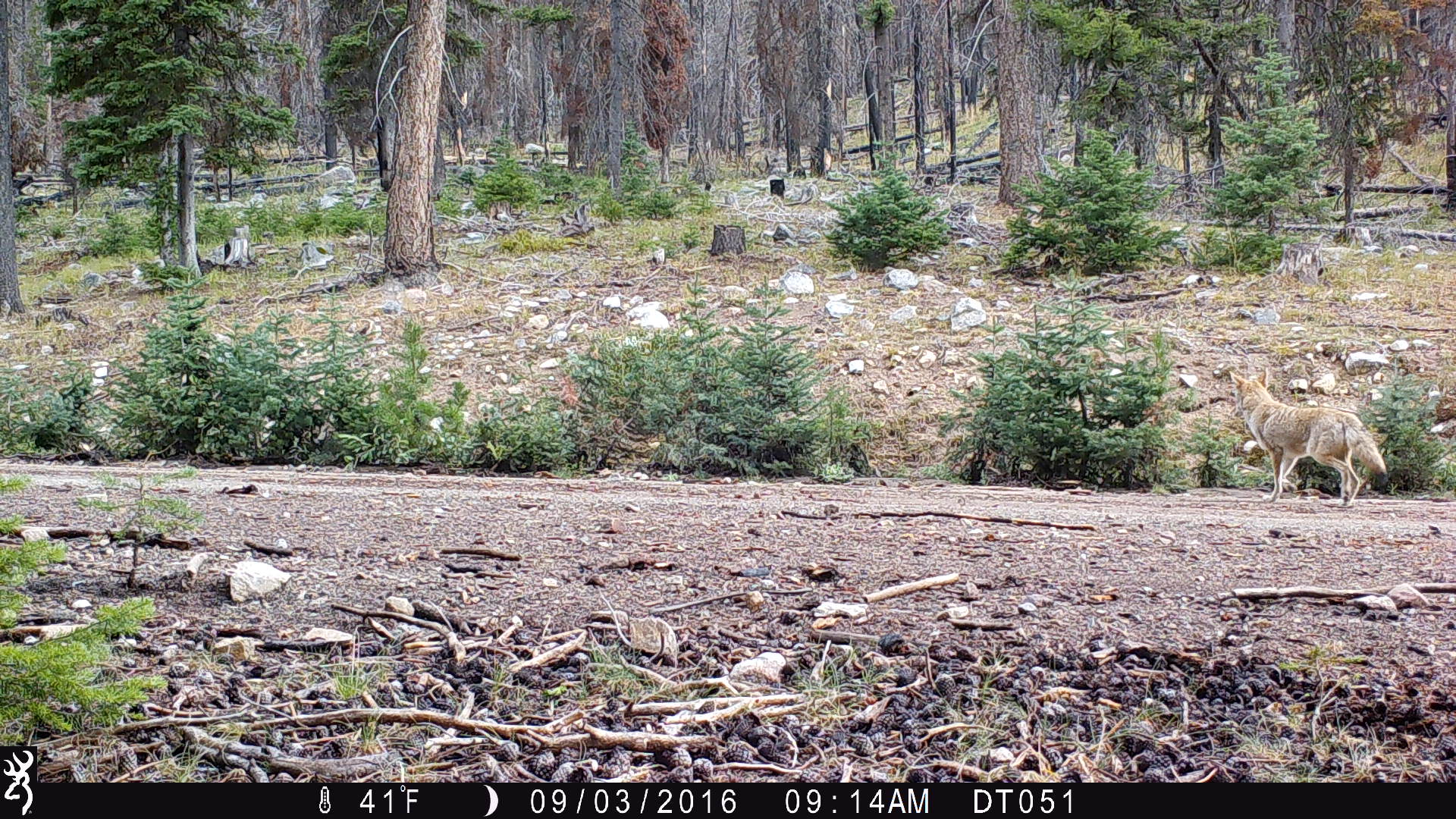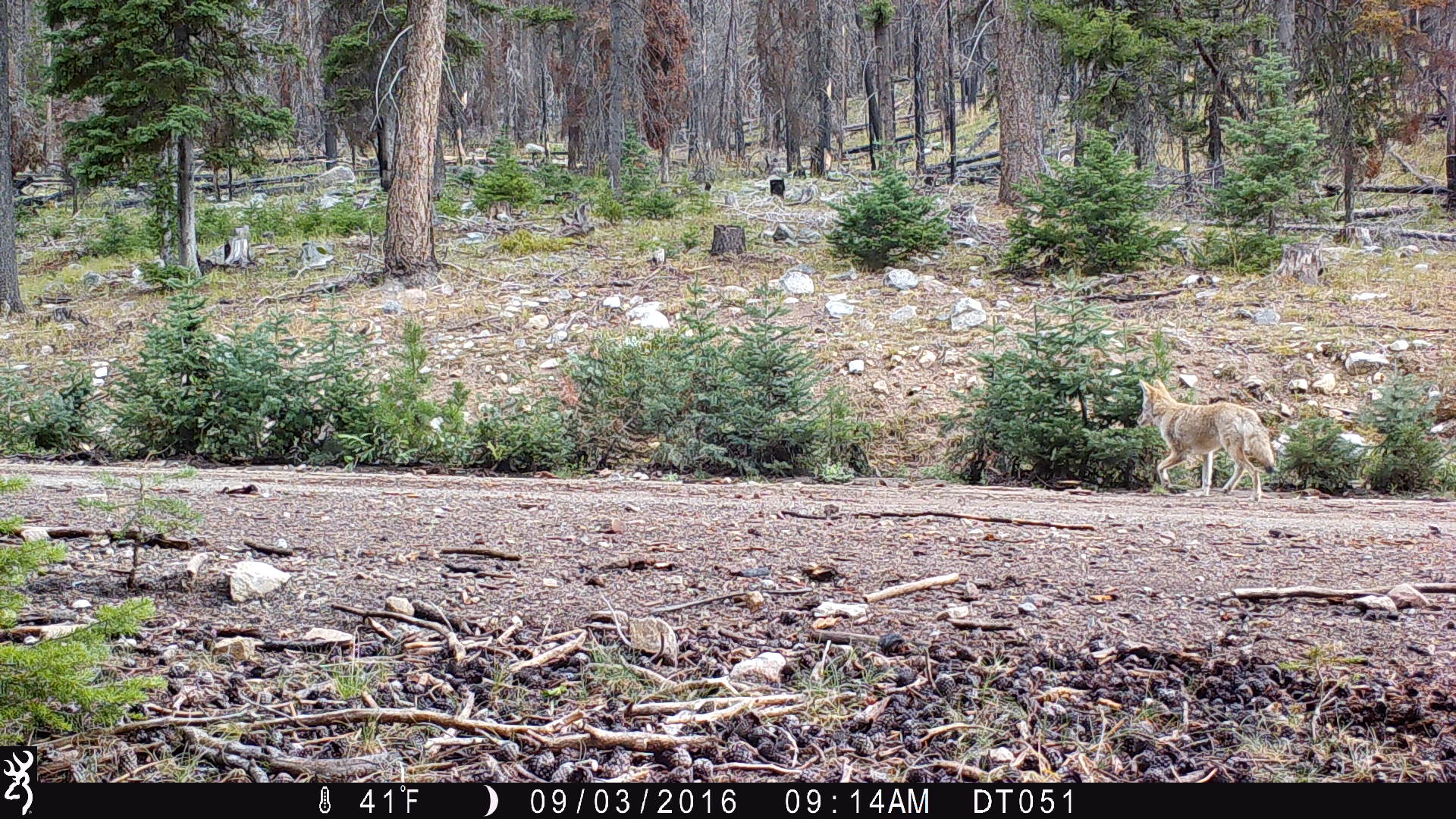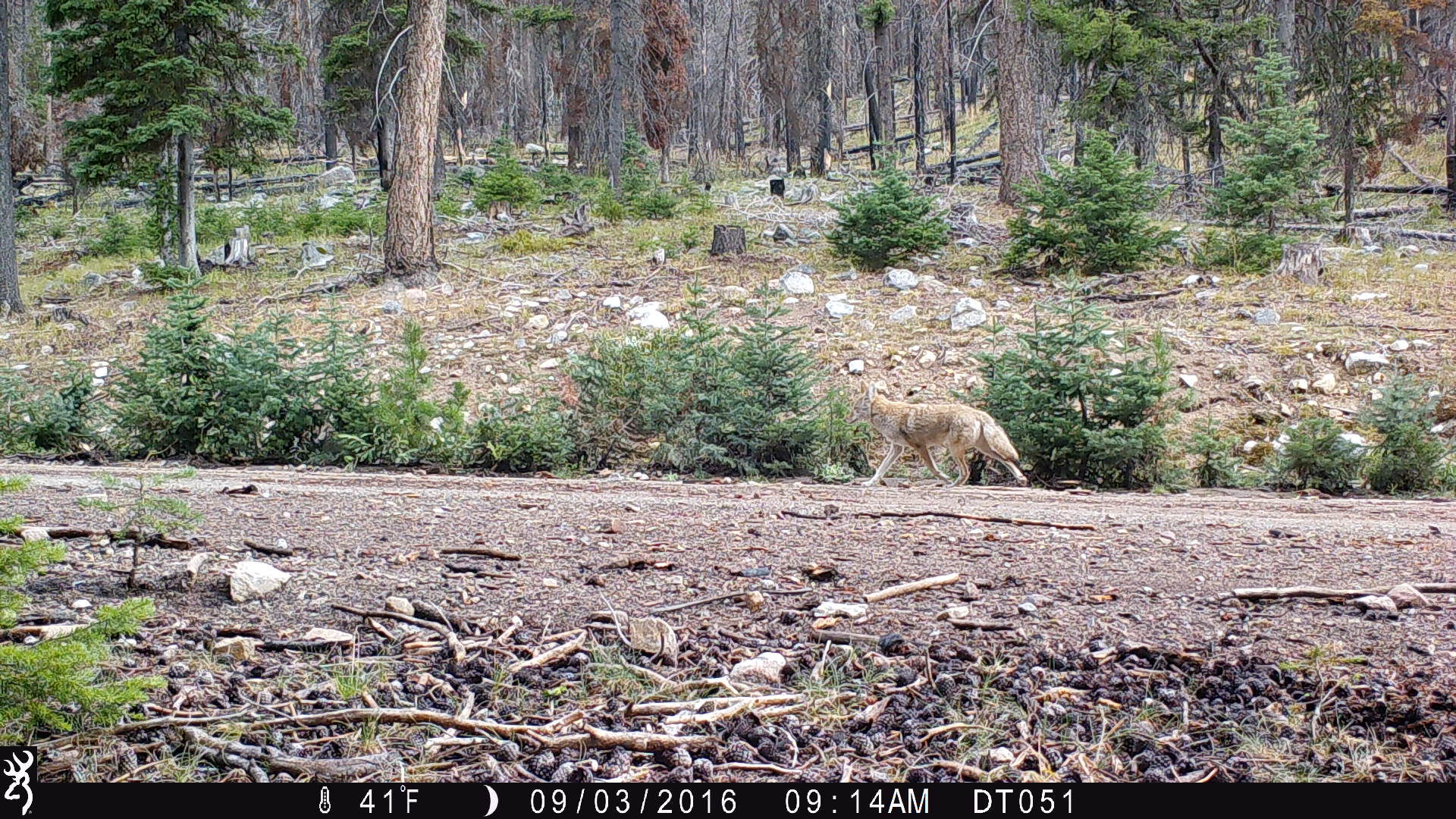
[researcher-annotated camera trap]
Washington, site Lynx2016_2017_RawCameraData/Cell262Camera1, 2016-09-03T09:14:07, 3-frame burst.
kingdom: Animalia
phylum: Chordata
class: Mammalia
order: Carnivora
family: Canidae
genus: Canis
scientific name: Canis latrans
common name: coyote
Canis latrans (coyote). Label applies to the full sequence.